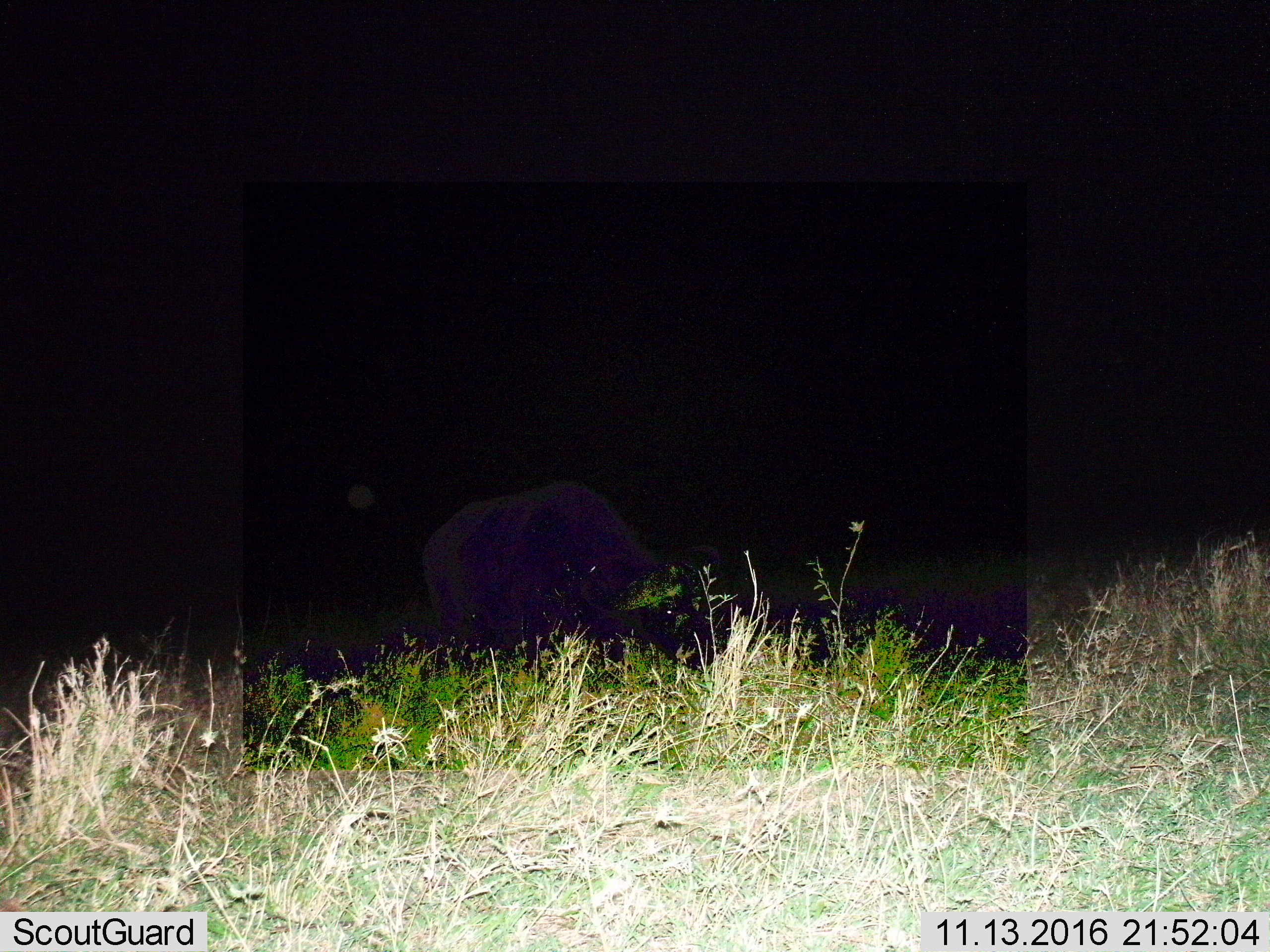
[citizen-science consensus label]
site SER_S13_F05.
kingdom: Animalia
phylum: Chordata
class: Mammalia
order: Artiodactyla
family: Bovidae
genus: Syncerus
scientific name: Syncerus caffer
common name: african buffalo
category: buffalo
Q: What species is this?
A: Buffalo (african buffalo) (Syncerus caffer).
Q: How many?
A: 1.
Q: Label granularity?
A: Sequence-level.